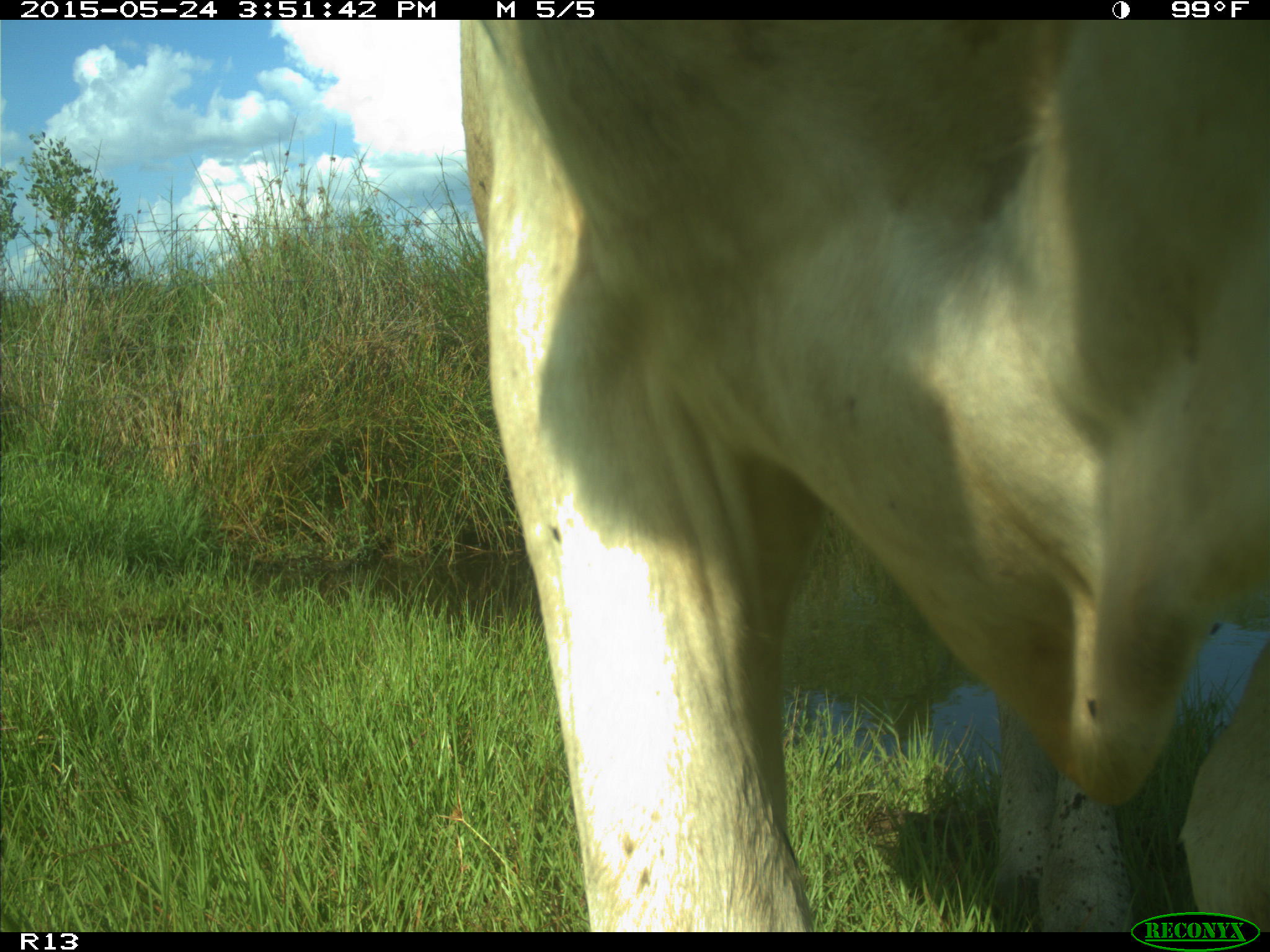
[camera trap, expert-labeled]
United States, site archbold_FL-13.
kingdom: Animalia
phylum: Chordata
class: Mammalia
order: Artiodactyla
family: Bovidae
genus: Bos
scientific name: Bos taurus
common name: domestic cow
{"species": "Bos taurus (domestic cow)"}